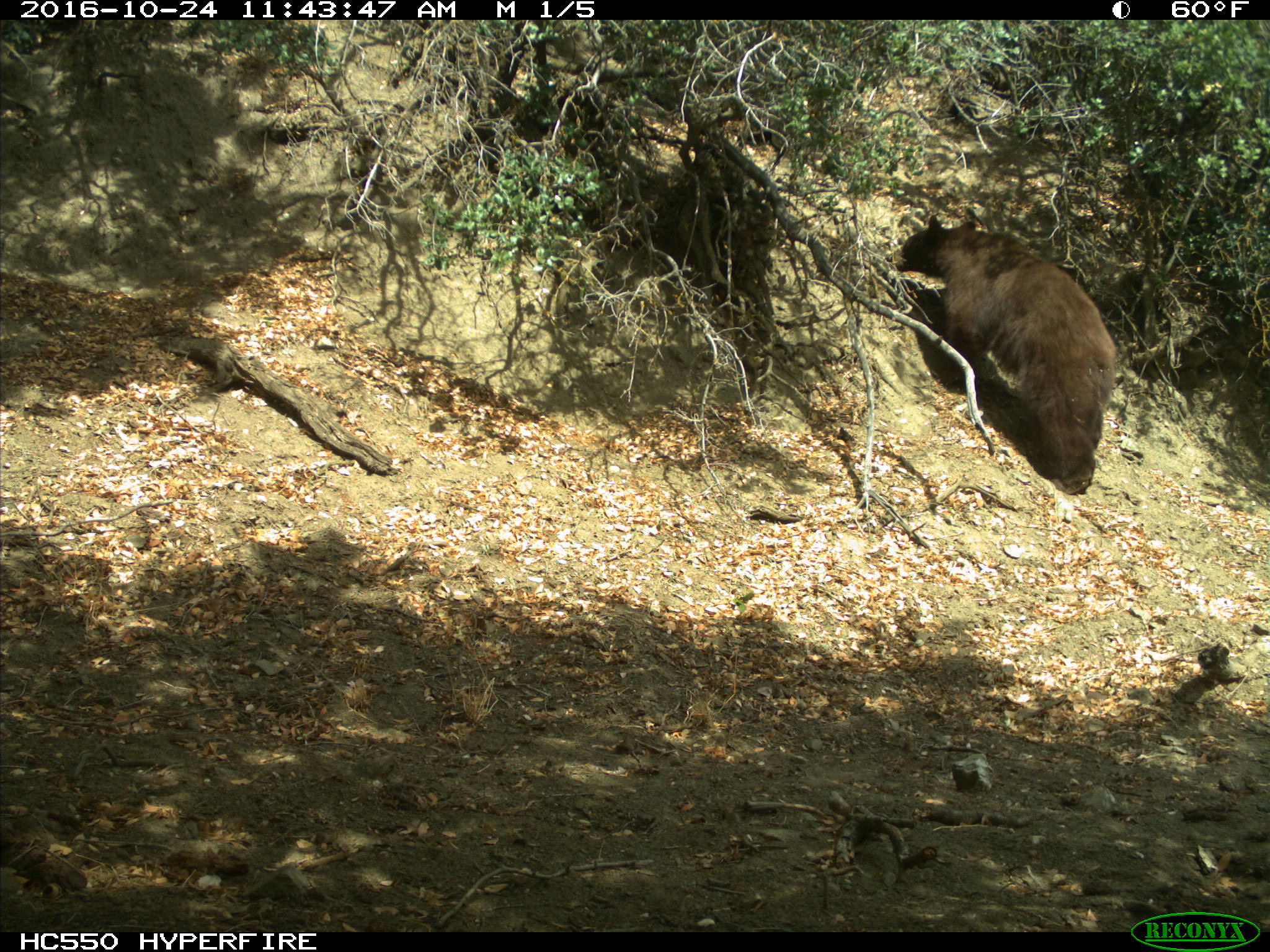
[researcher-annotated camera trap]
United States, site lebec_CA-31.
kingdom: Animalia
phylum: Chordata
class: Mammalia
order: Carnivora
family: Ursidae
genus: Ursus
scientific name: Ursus americanus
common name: american black bear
Ursus americanus (american black bear).